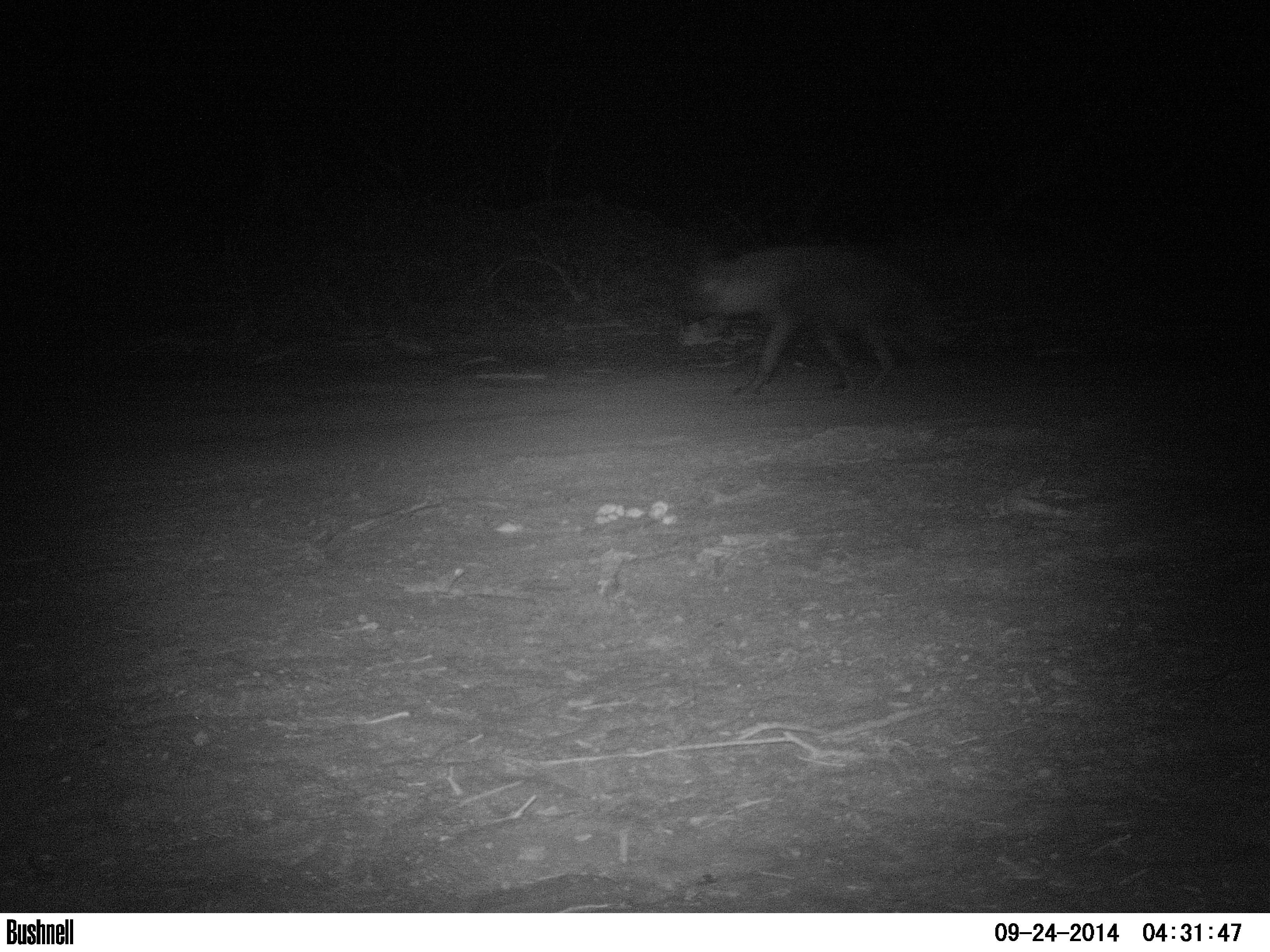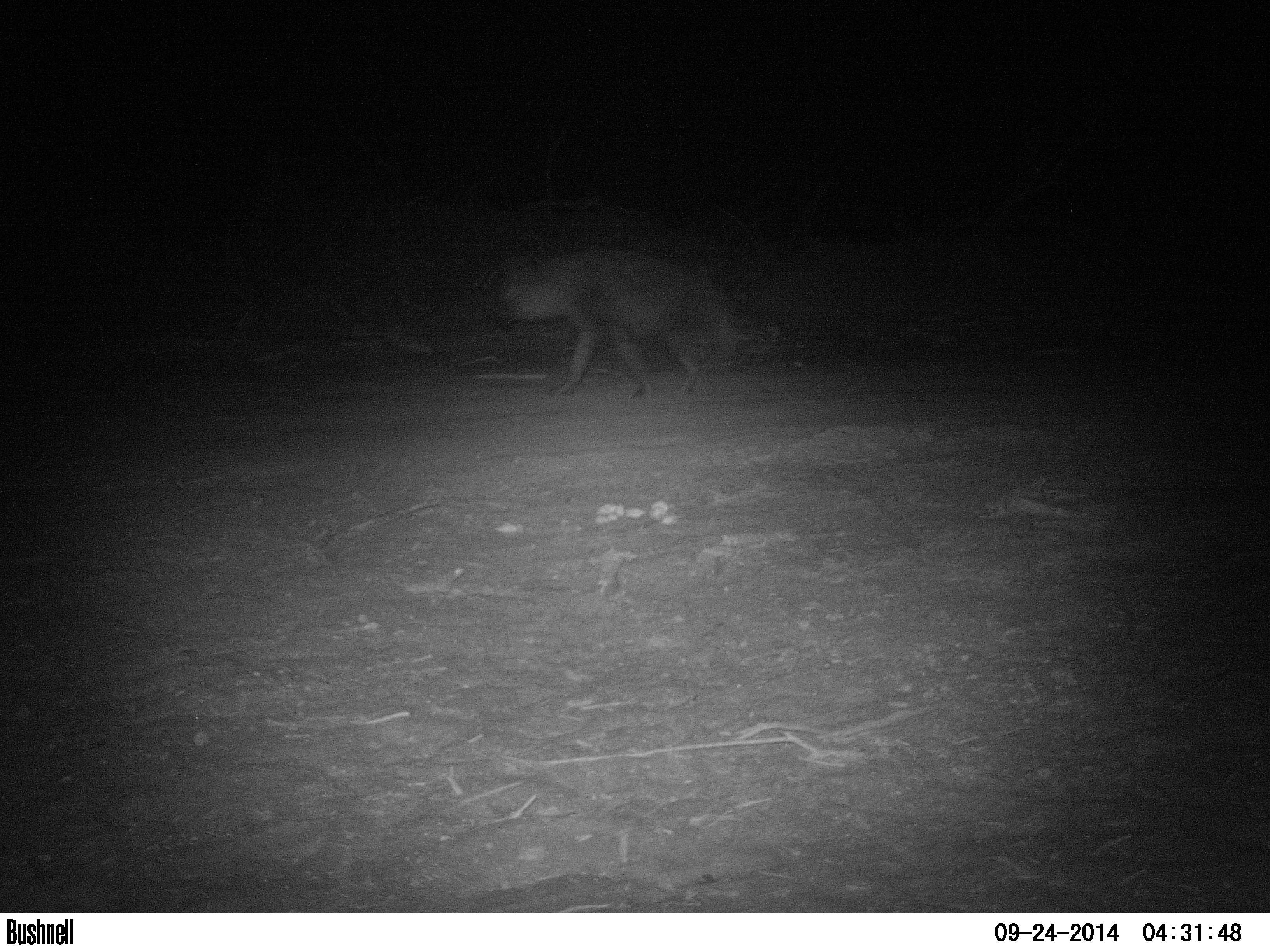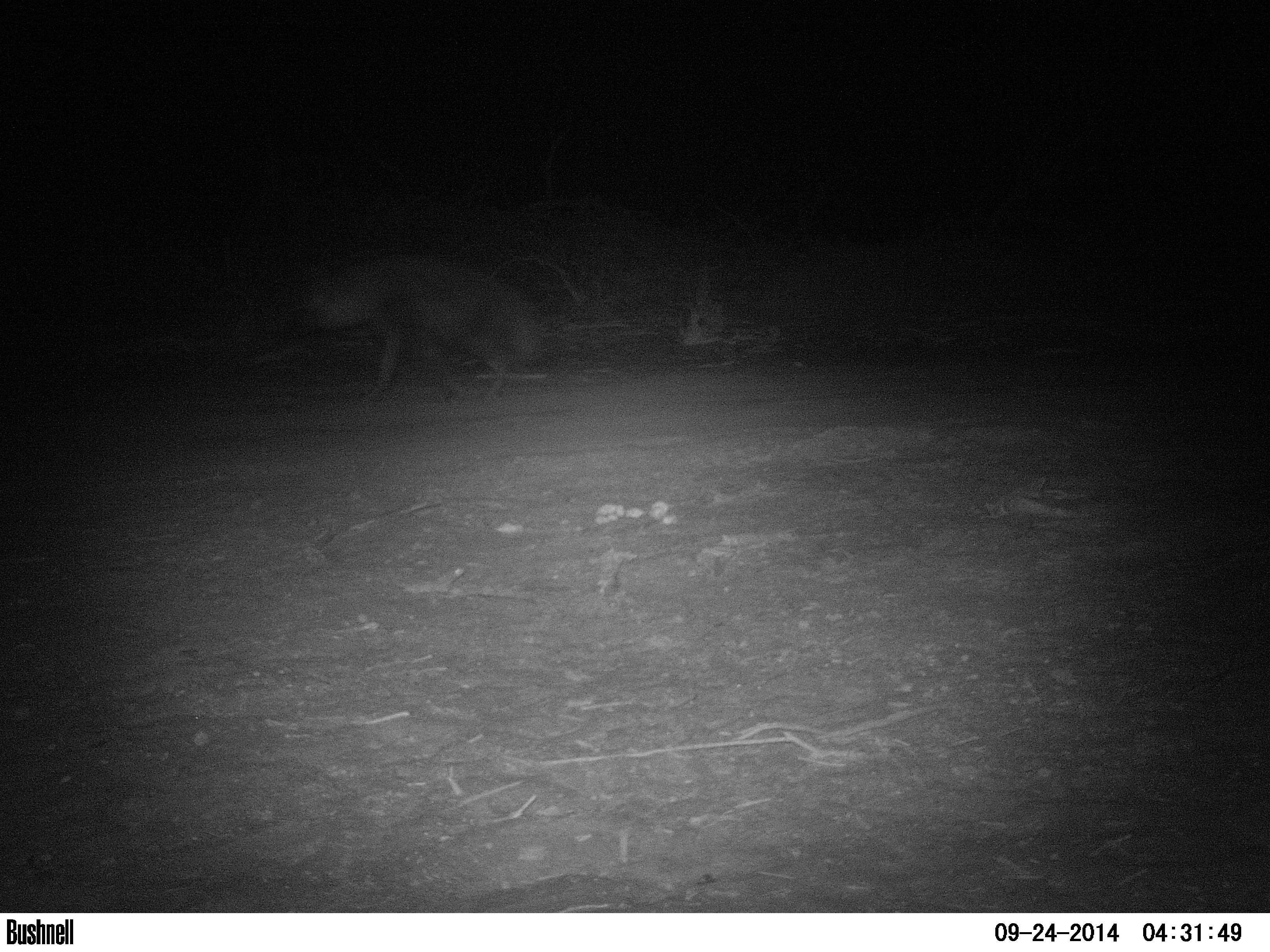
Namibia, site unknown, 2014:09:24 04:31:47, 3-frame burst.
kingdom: Animalia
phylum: Chordata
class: Mammalia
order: Carnivora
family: Hyaenidae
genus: Parahyaena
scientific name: Parahyaena brunnea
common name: brown hyena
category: hyaena brunnea